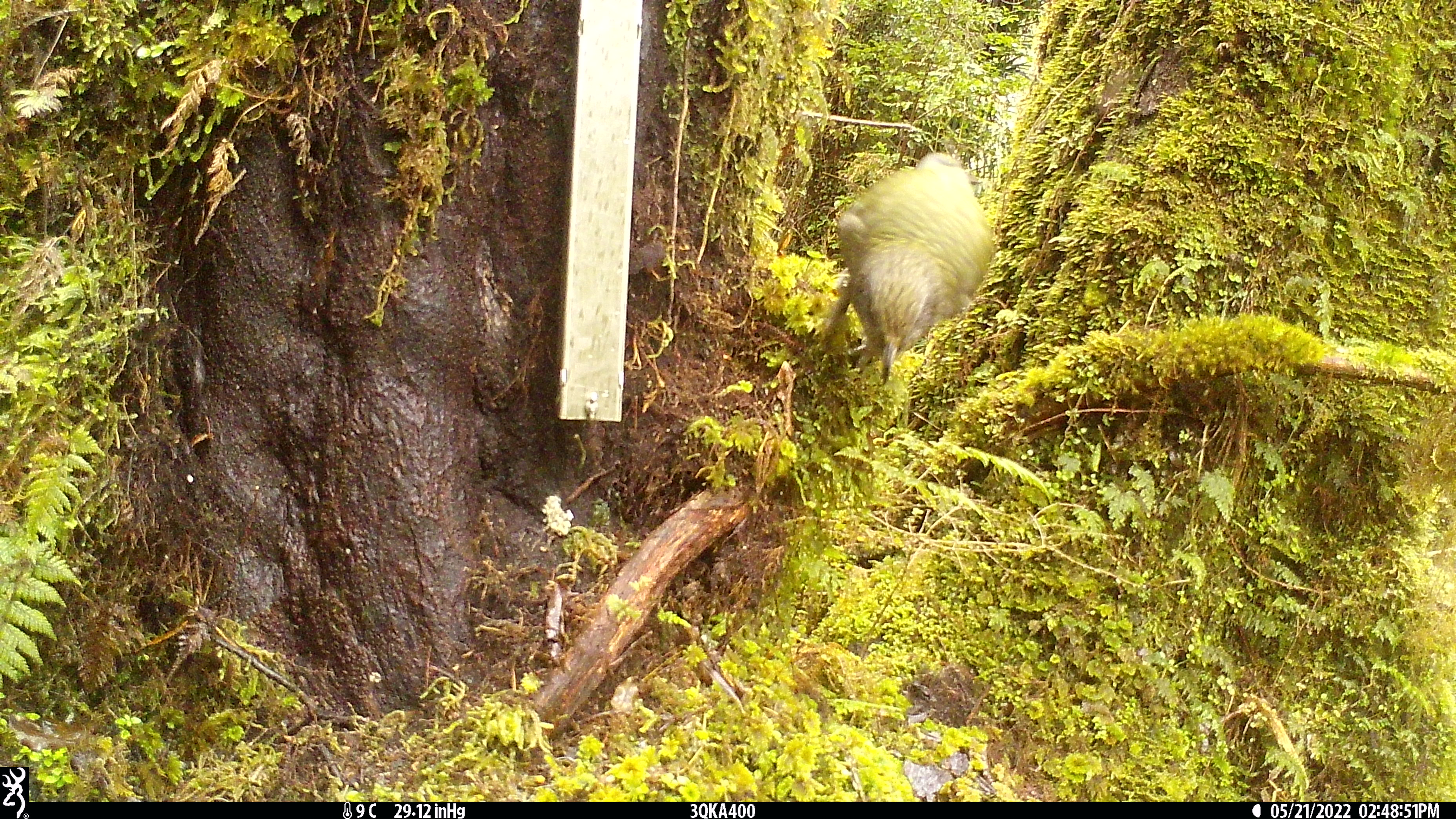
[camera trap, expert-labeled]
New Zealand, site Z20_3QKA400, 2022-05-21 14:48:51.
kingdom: Animalia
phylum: Chordata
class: Aves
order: Psittaciformes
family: Strigopidae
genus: Nestor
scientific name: Nestor notabilis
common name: kea